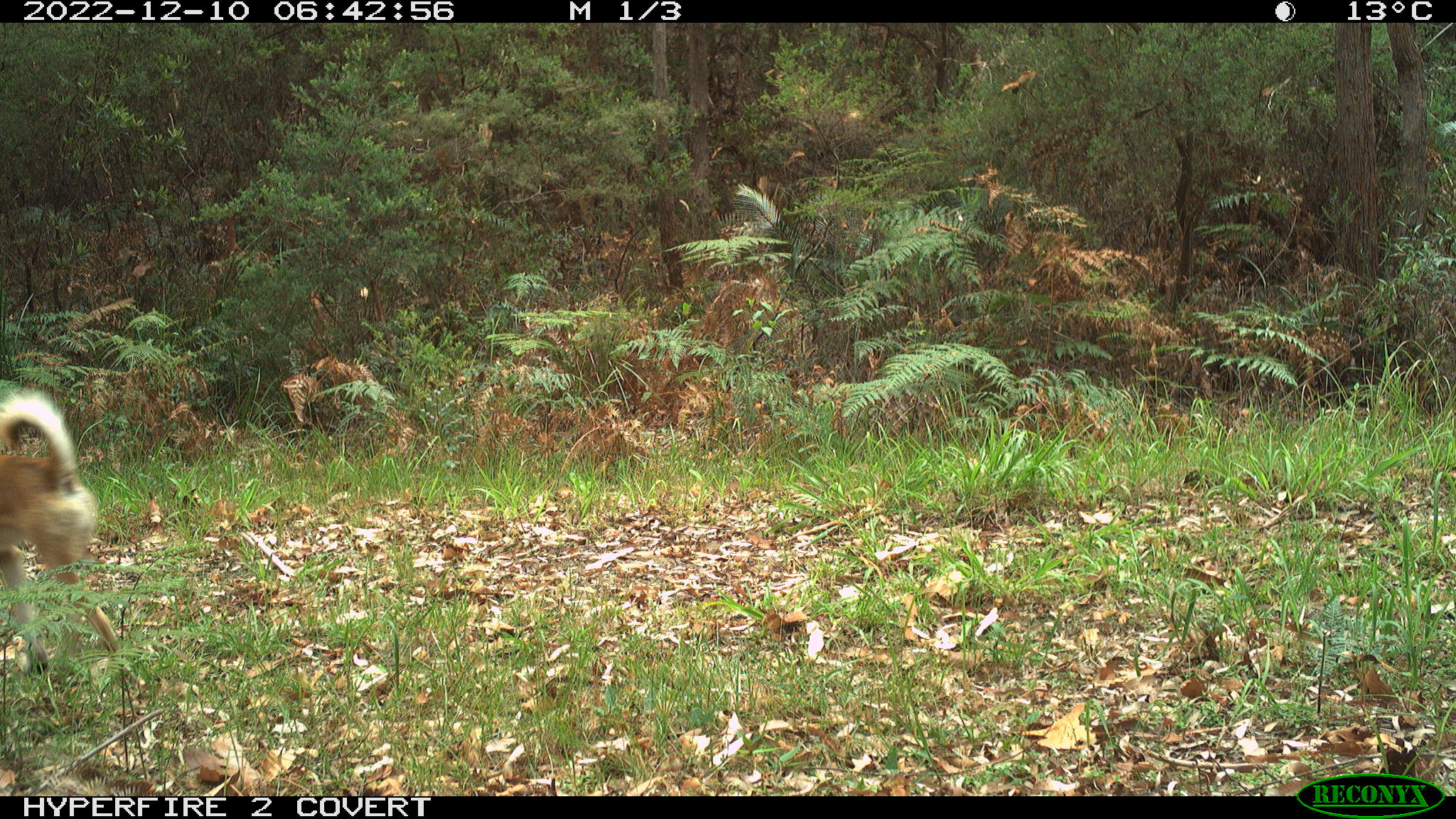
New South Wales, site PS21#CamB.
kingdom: Animalia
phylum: Chordata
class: Mammalia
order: Carnivora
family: Canidae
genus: Canis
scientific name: Canis familiaris dingo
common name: dingo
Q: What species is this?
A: Dingo (Canis familiaris dingo).